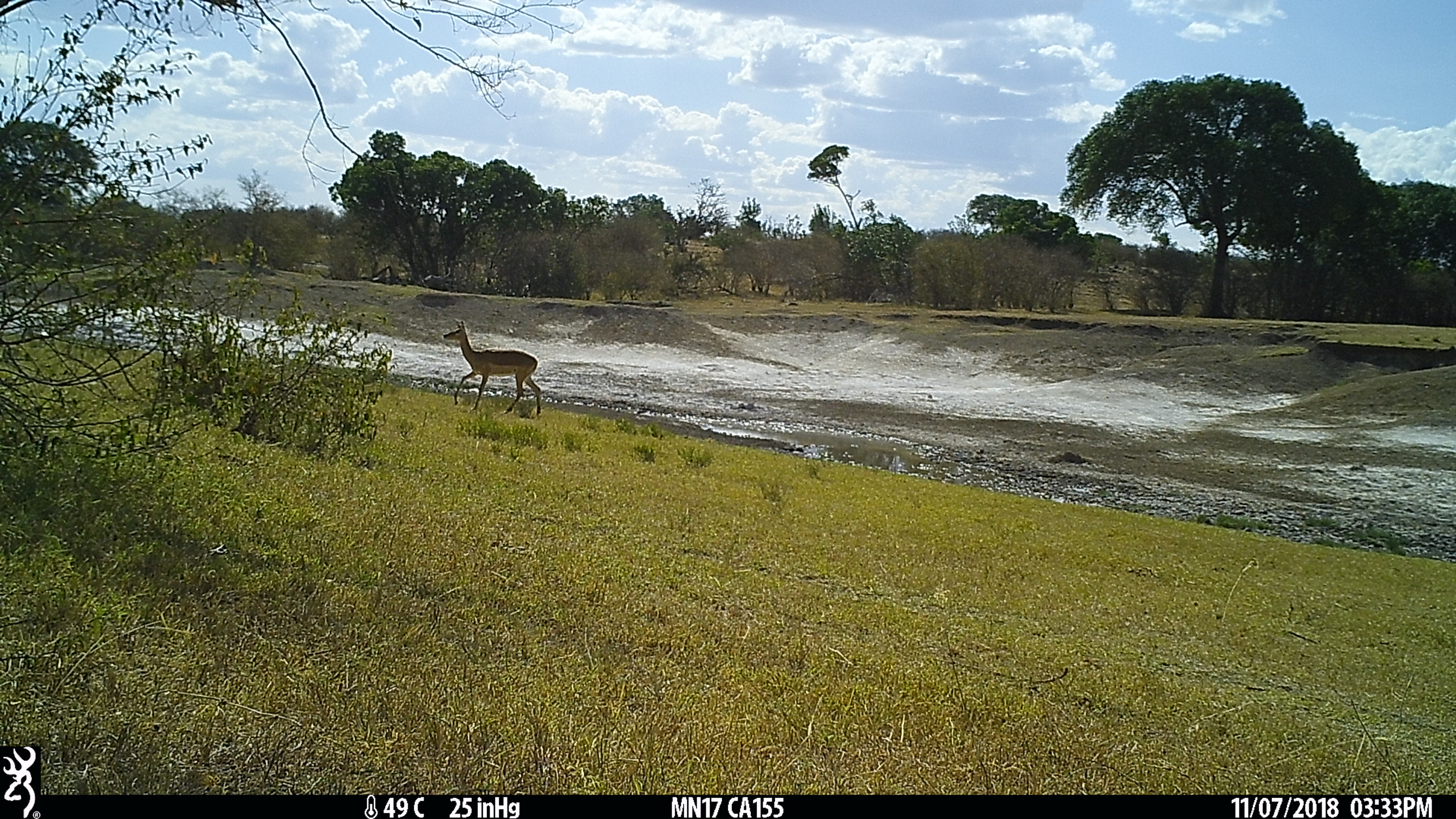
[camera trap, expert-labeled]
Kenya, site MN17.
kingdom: Animalia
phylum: Chordata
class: Mammalia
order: Artiodactyla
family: Bovidae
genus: Aepyceros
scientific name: Aepyceros melampus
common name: impala